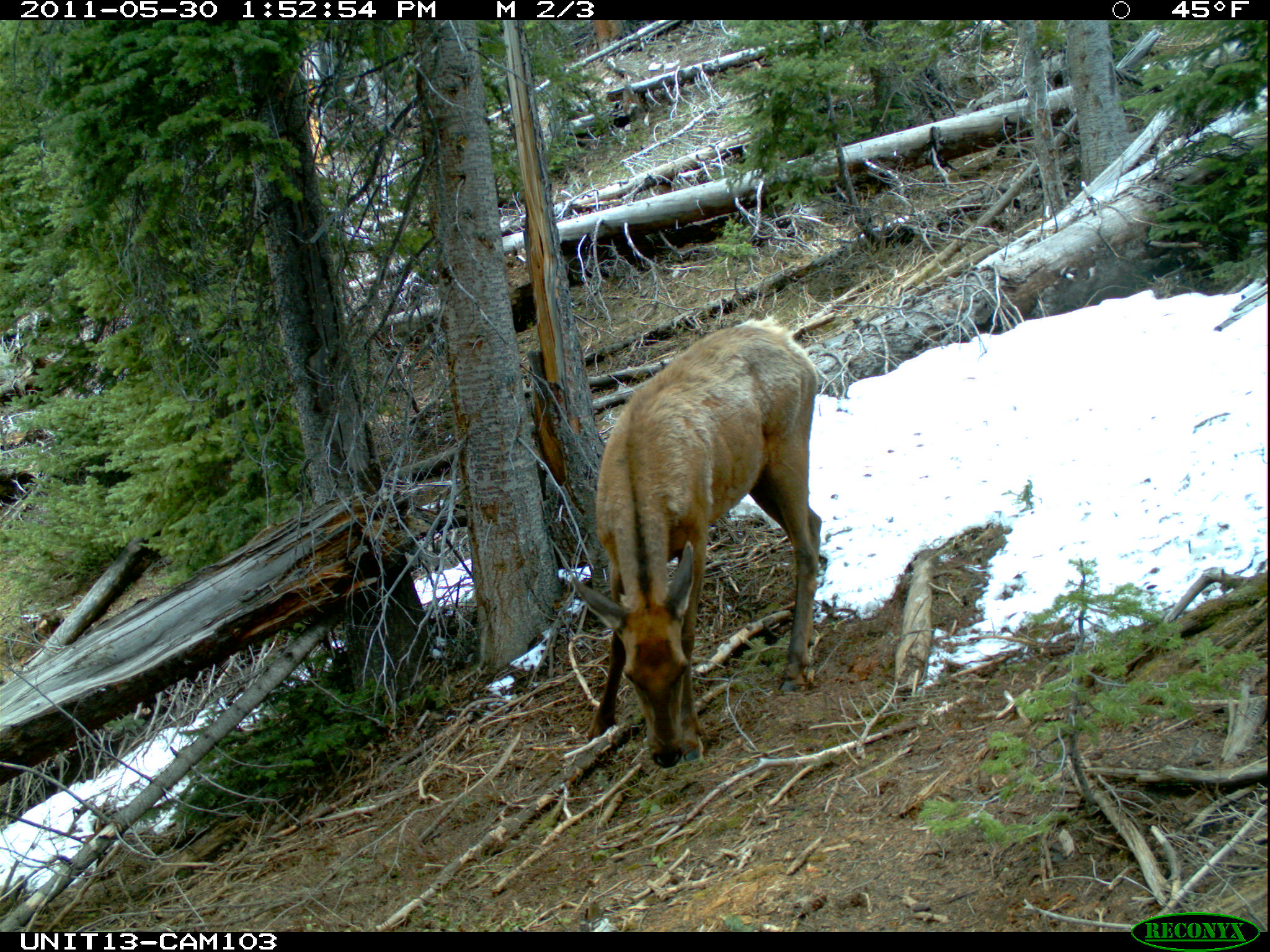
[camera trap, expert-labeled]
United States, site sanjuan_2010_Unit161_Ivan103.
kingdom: Animalia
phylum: Chordata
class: Mammalia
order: Artiodactyla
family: Cervidae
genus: Cervus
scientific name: Cervus elaphus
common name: red deer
Cervus elaphus (red deer).